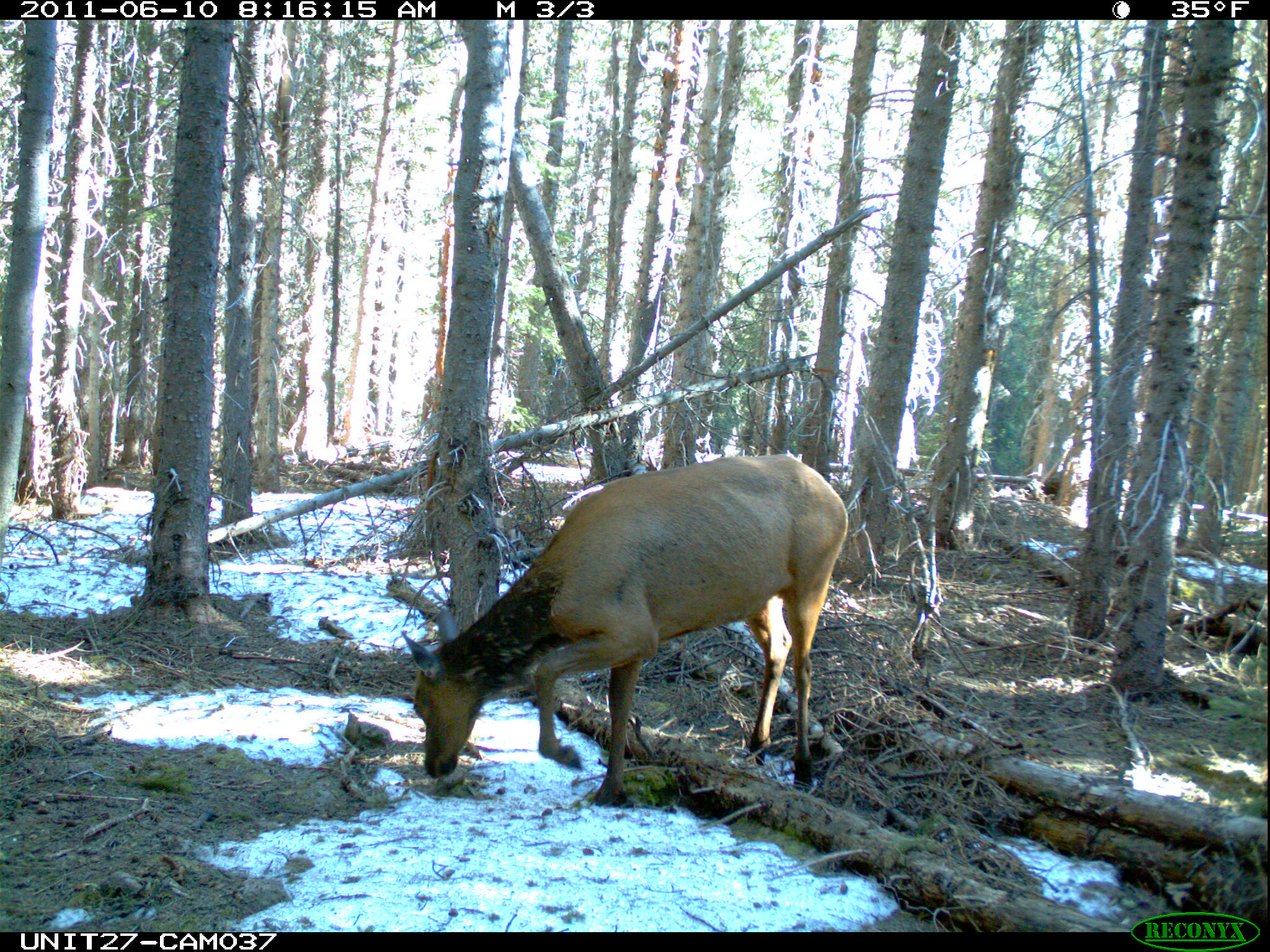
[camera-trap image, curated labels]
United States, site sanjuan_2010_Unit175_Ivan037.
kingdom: Animalia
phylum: Chordata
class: Mammalia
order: Artiodactyla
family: Cervidae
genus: Cervus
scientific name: Cervus elaphus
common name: red deer